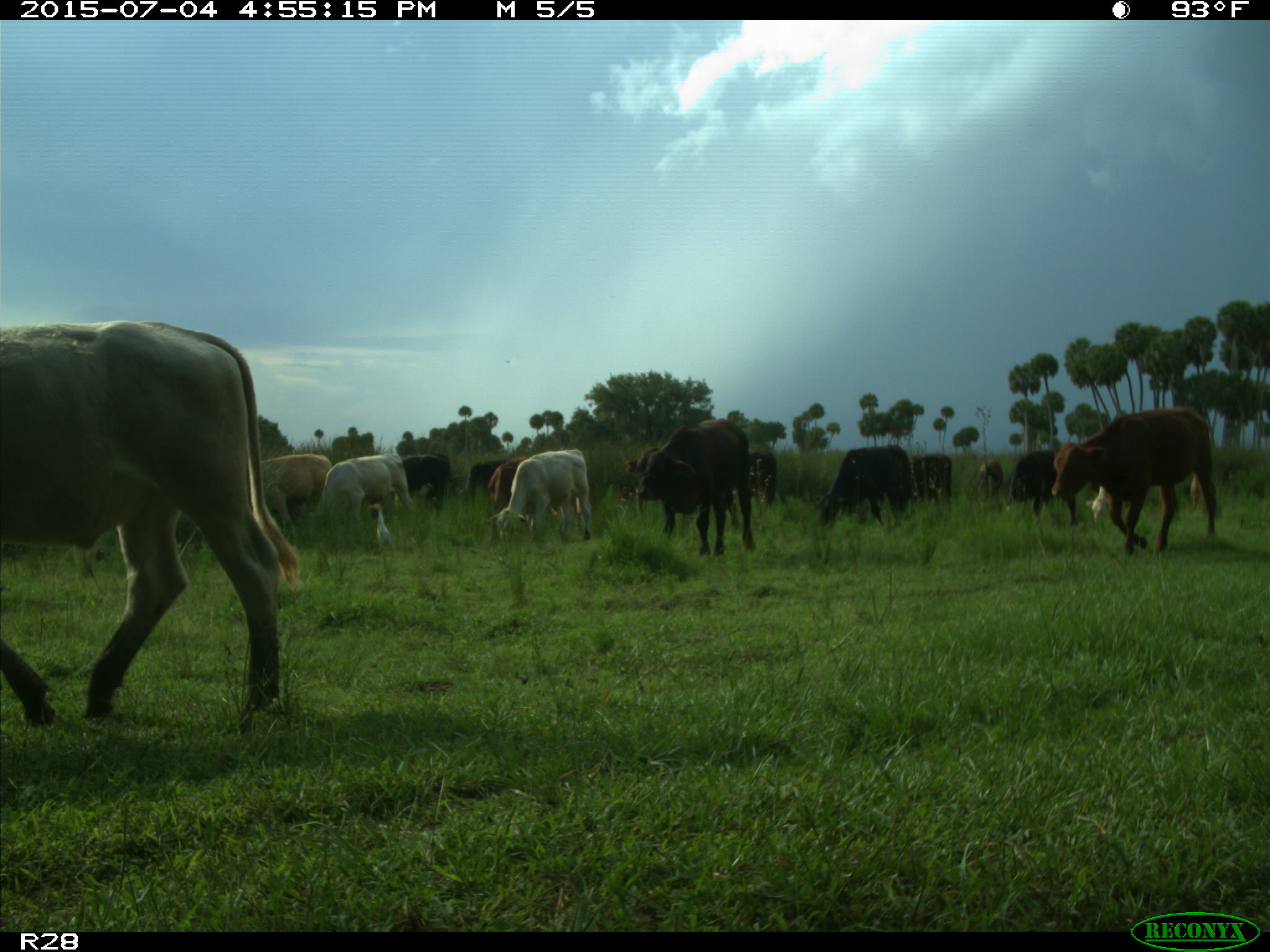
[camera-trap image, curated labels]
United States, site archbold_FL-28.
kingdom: Animalia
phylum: Chordata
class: Mammalia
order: Artiodactyla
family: Bovidae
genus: Bos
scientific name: Bos taurus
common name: domestic cow